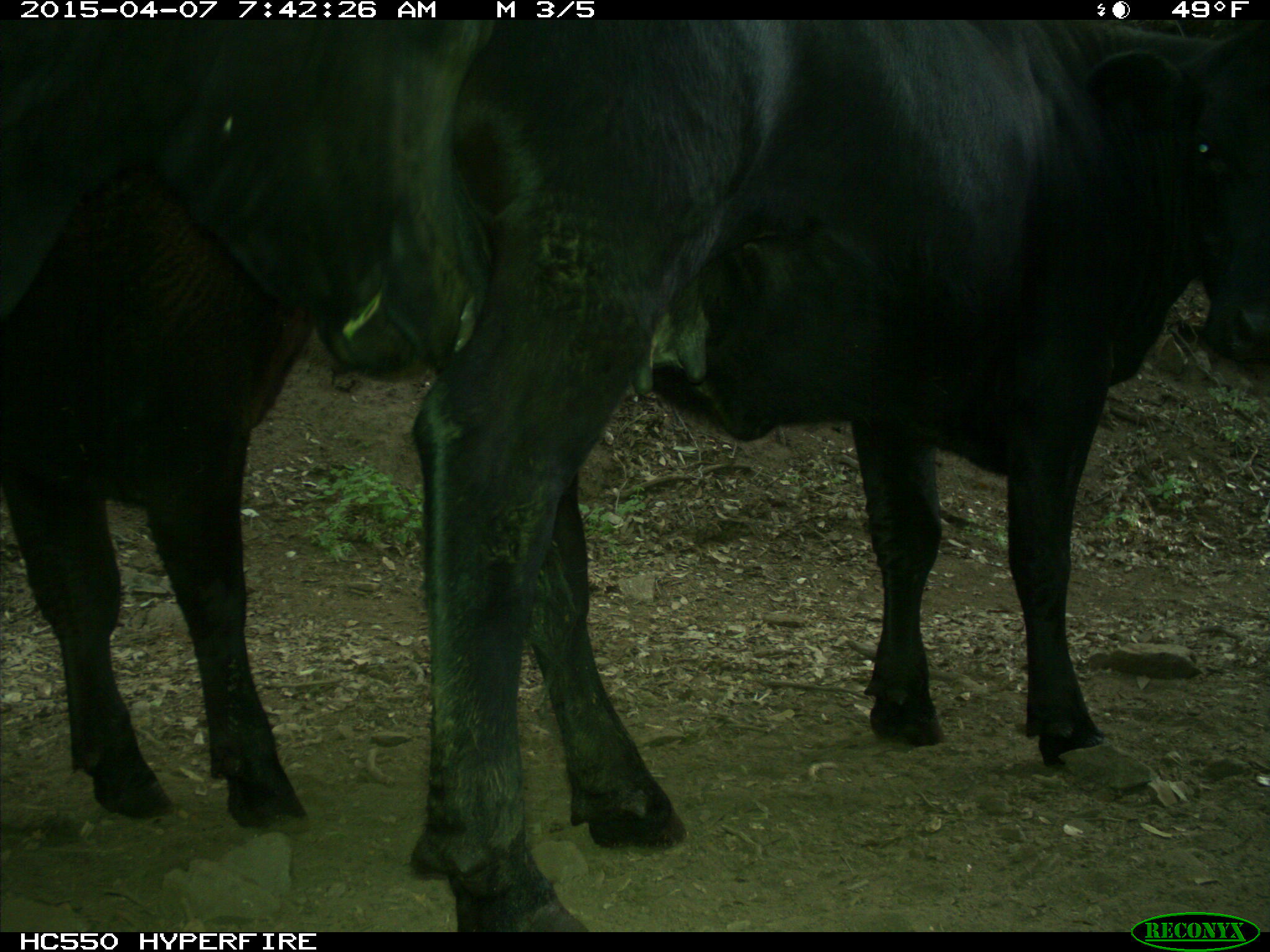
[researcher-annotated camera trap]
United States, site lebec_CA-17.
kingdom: Animalia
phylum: Chordata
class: Mammalia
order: Artiodactyla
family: Bovidae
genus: Bos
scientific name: Bos taurus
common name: domestic cow